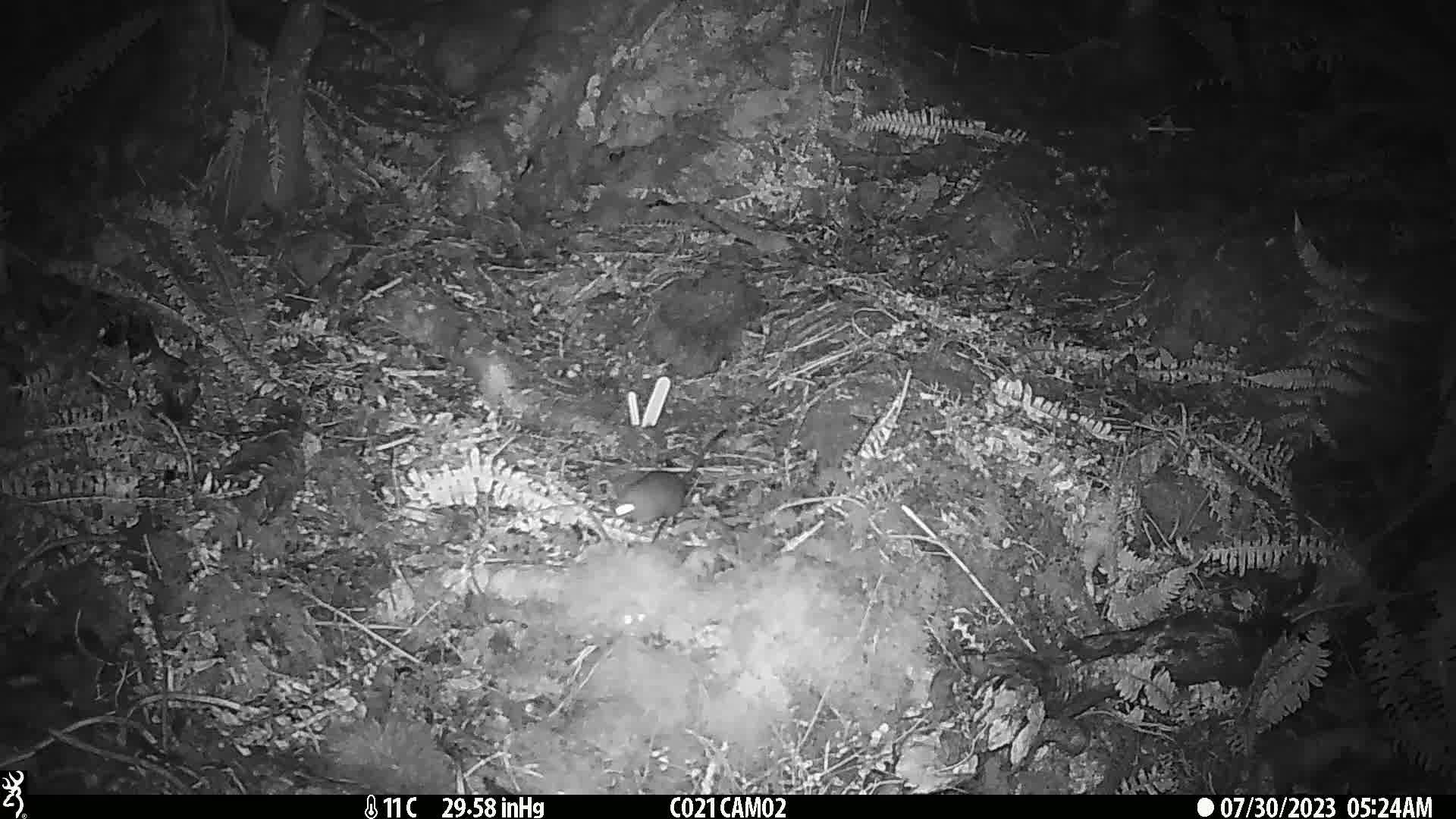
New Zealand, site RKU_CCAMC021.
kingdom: Animalia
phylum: Chordata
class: Mammalia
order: Rodentia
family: Muridae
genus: Rattus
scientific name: Rattus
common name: rat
Rat (Rattus).